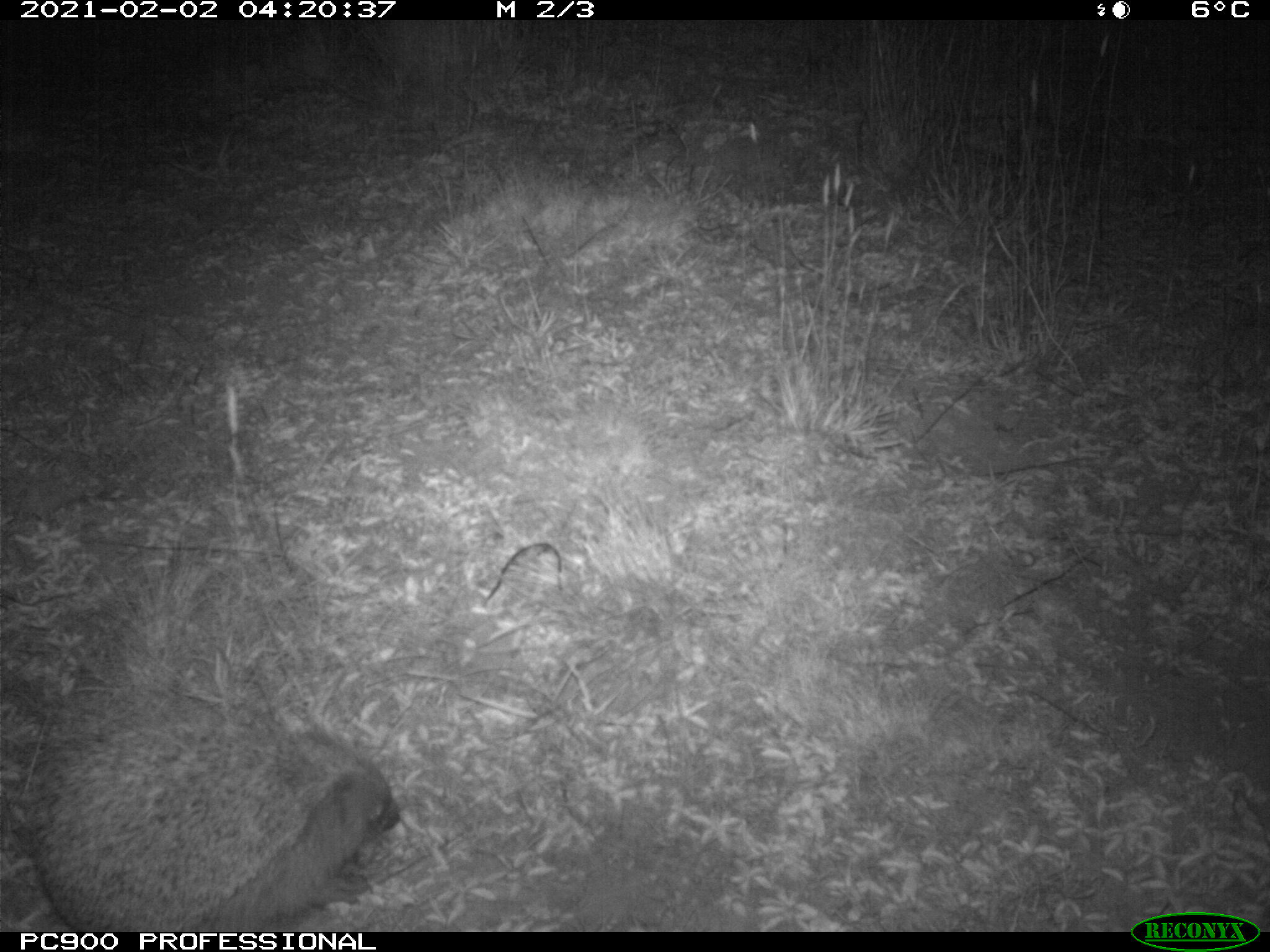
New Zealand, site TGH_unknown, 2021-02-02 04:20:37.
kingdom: Animalia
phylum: Chordata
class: Mammalia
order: Eulipotyphla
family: Erinaceidae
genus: Erinaceus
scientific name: Erinaceus europaeus europaeus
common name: european hedgehog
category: hedgehog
Hedgehog (european hedgehog) (Erinaceus europaeus europaeus).